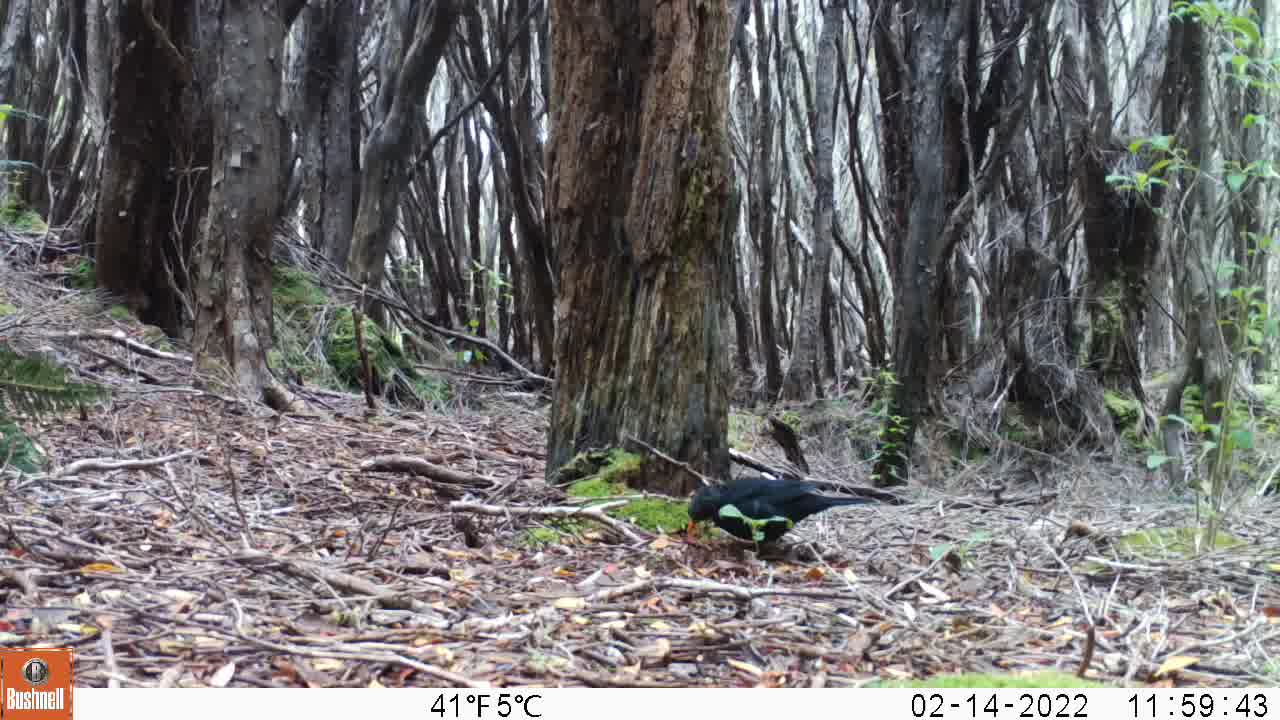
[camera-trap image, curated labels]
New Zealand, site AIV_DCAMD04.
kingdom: Animalia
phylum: Chordata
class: Aves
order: Passeriformes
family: Turdidae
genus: Turdus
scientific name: Turdus merula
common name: eurasian blackbird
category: blackbird